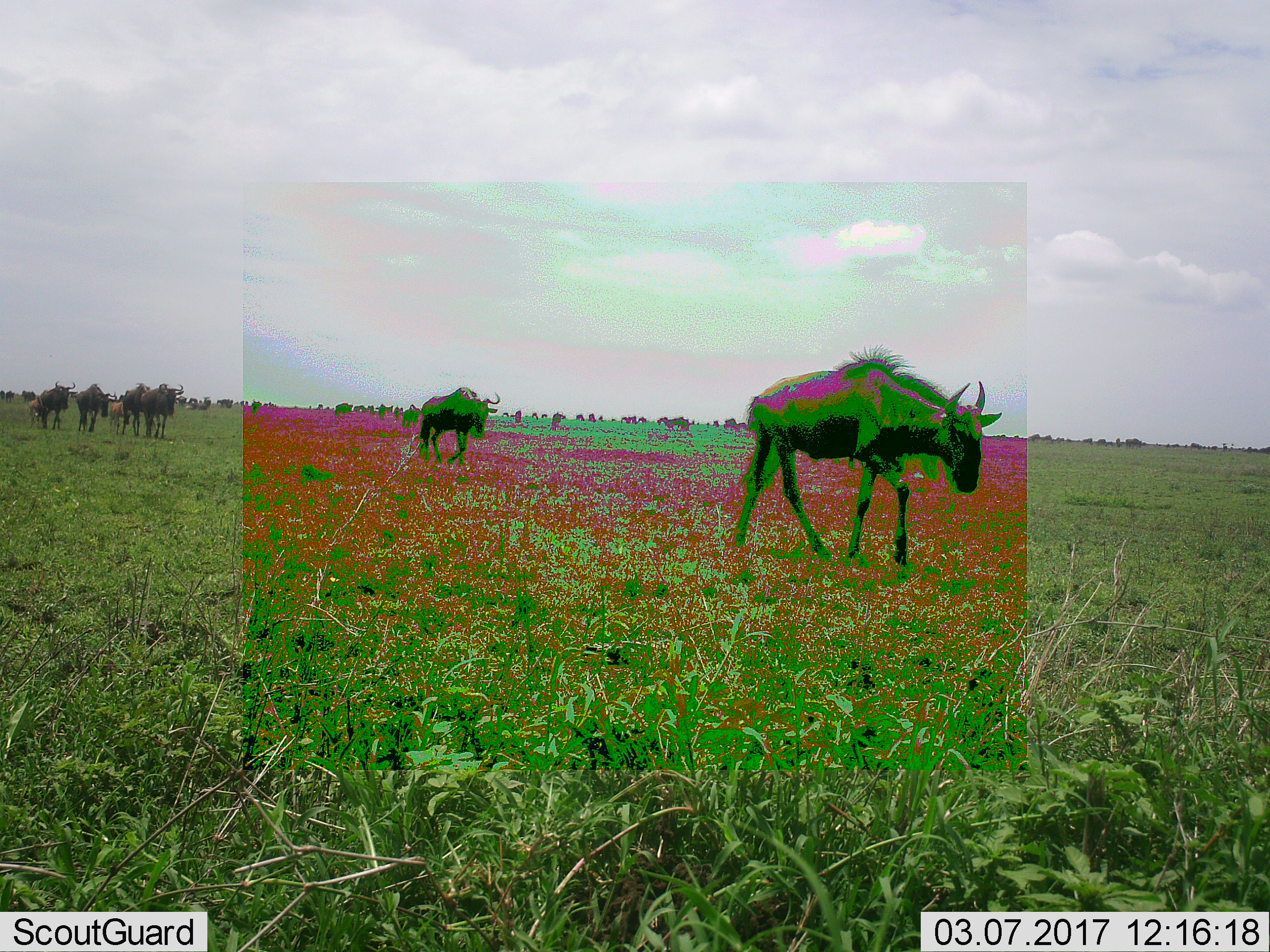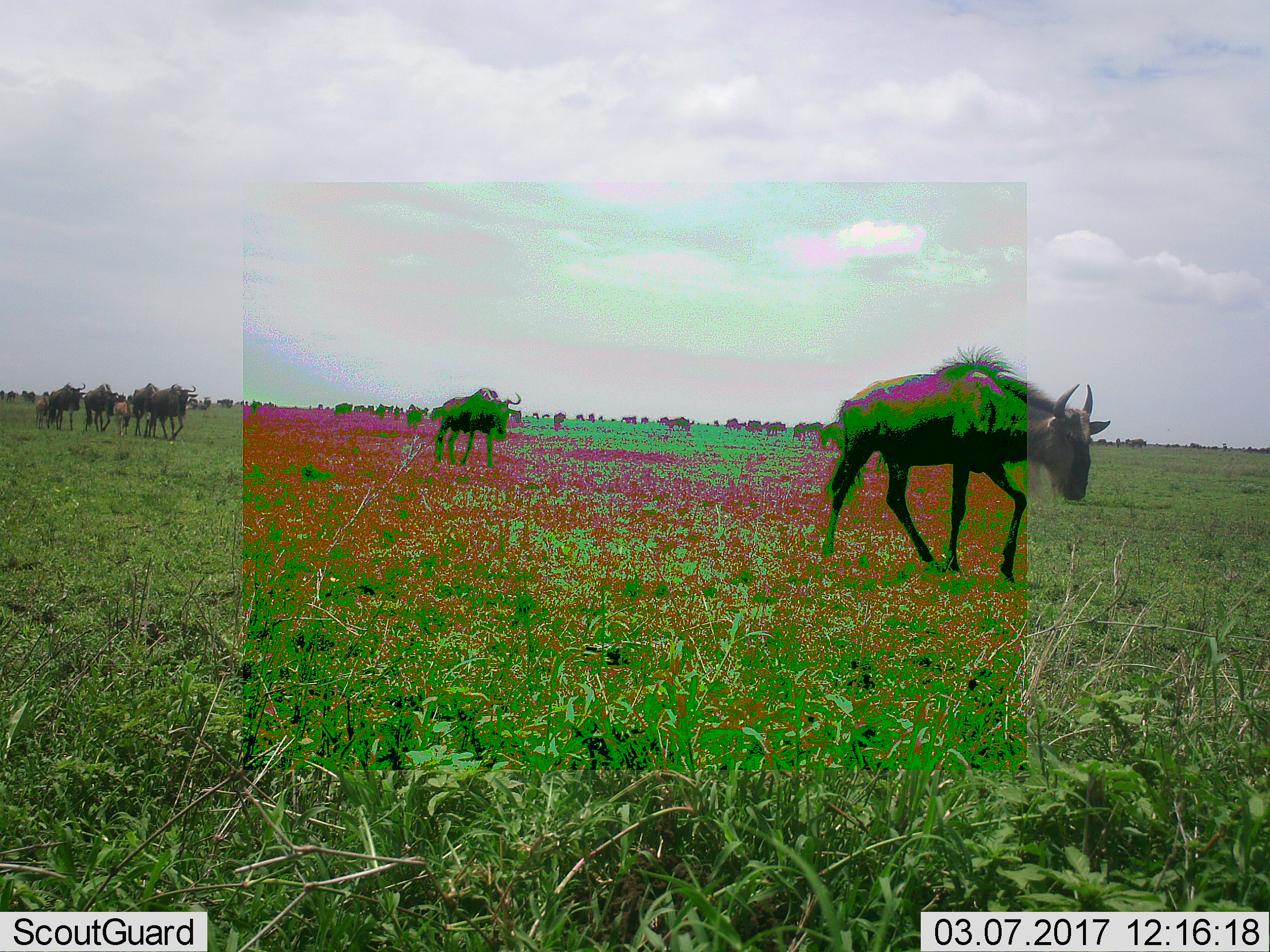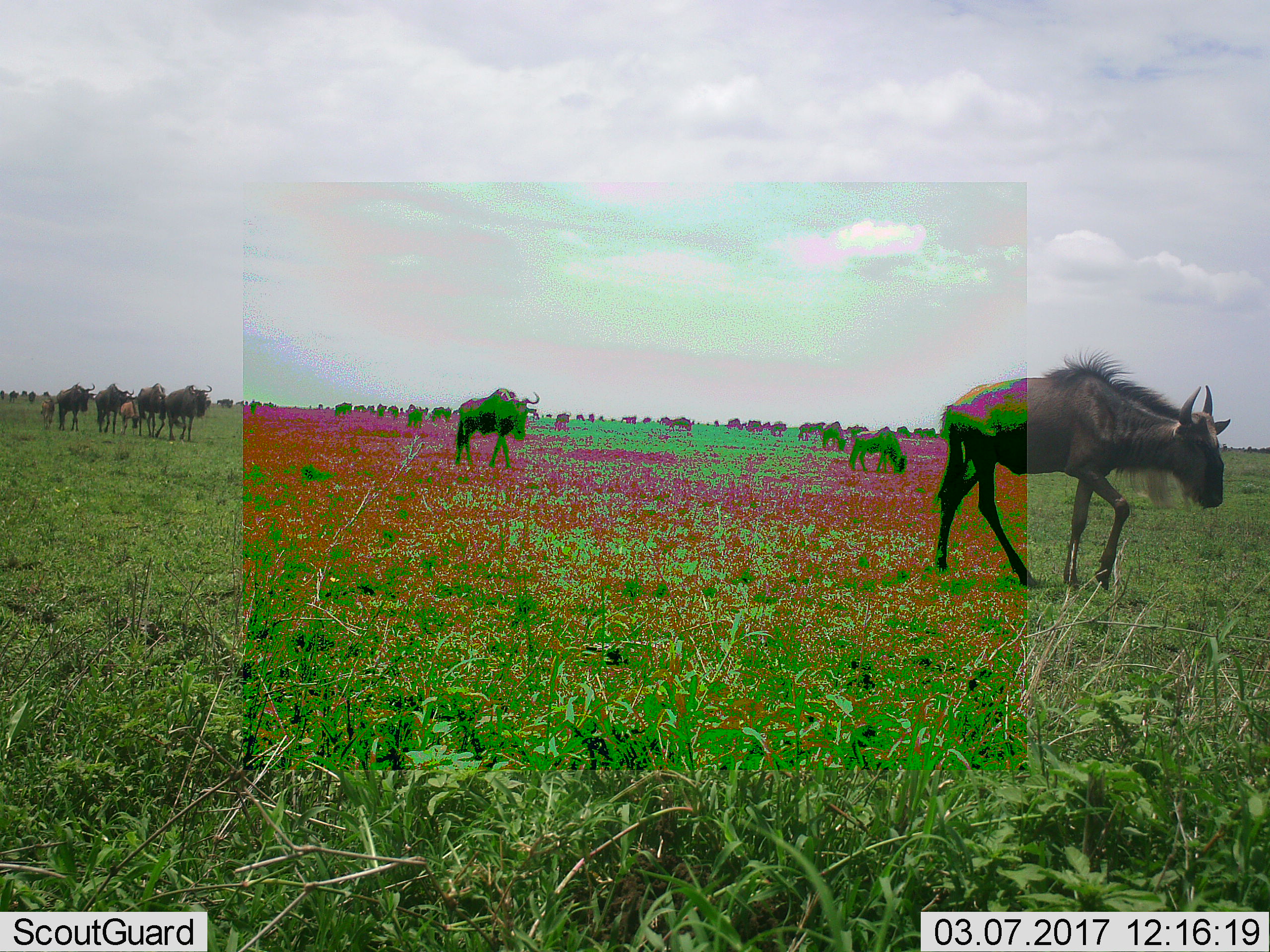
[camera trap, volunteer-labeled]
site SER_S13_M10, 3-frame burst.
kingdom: Animalia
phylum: Chordata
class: Mammalia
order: Artiodactyla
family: Bovidae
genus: Connochaetes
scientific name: Connochaetes taurinus taurinus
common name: blue wildebeest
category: wildebeestblue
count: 11-50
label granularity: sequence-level